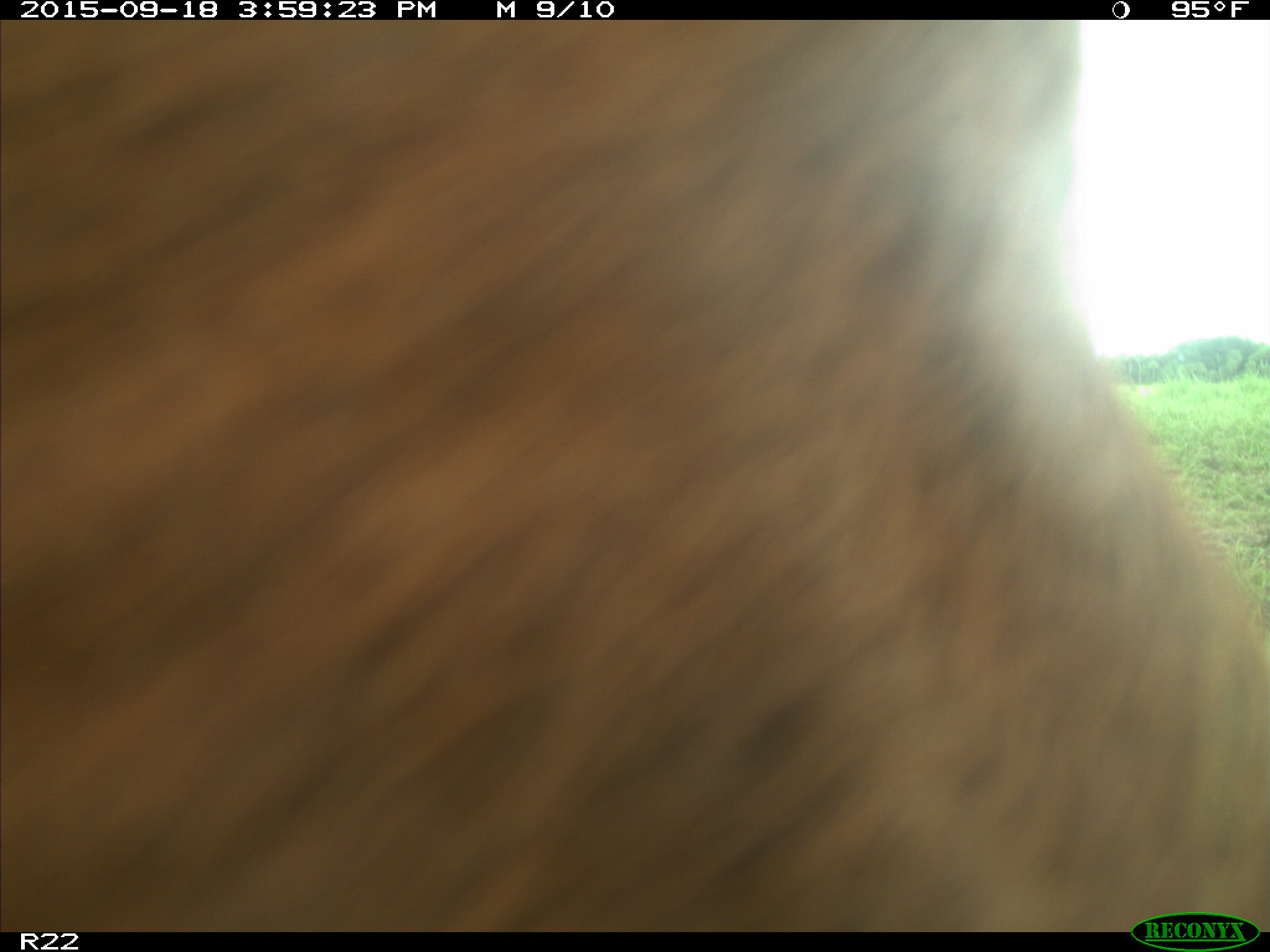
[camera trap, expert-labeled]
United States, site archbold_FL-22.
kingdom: Animalia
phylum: Chordata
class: Mammalia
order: Artiodactyla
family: Bovidae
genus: Bos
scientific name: Bos taurus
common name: domestic cow